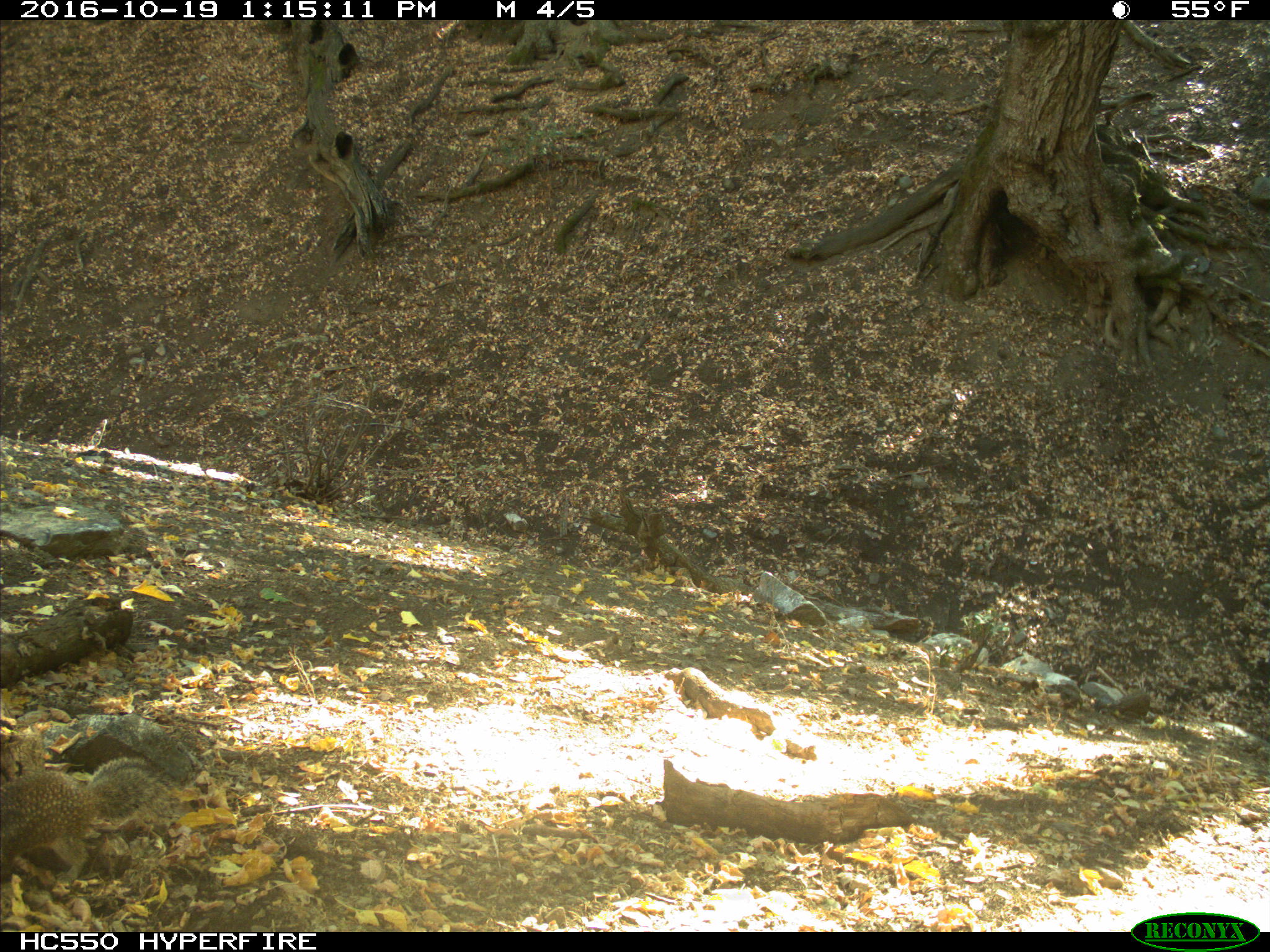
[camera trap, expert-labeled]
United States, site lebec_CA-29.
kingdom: Animalia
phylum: Chordata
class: Mammalia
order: Rodentia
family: Sciuridae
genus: Otospermophilus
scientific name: Otospermophilus beecheyi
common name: california ground squirrel